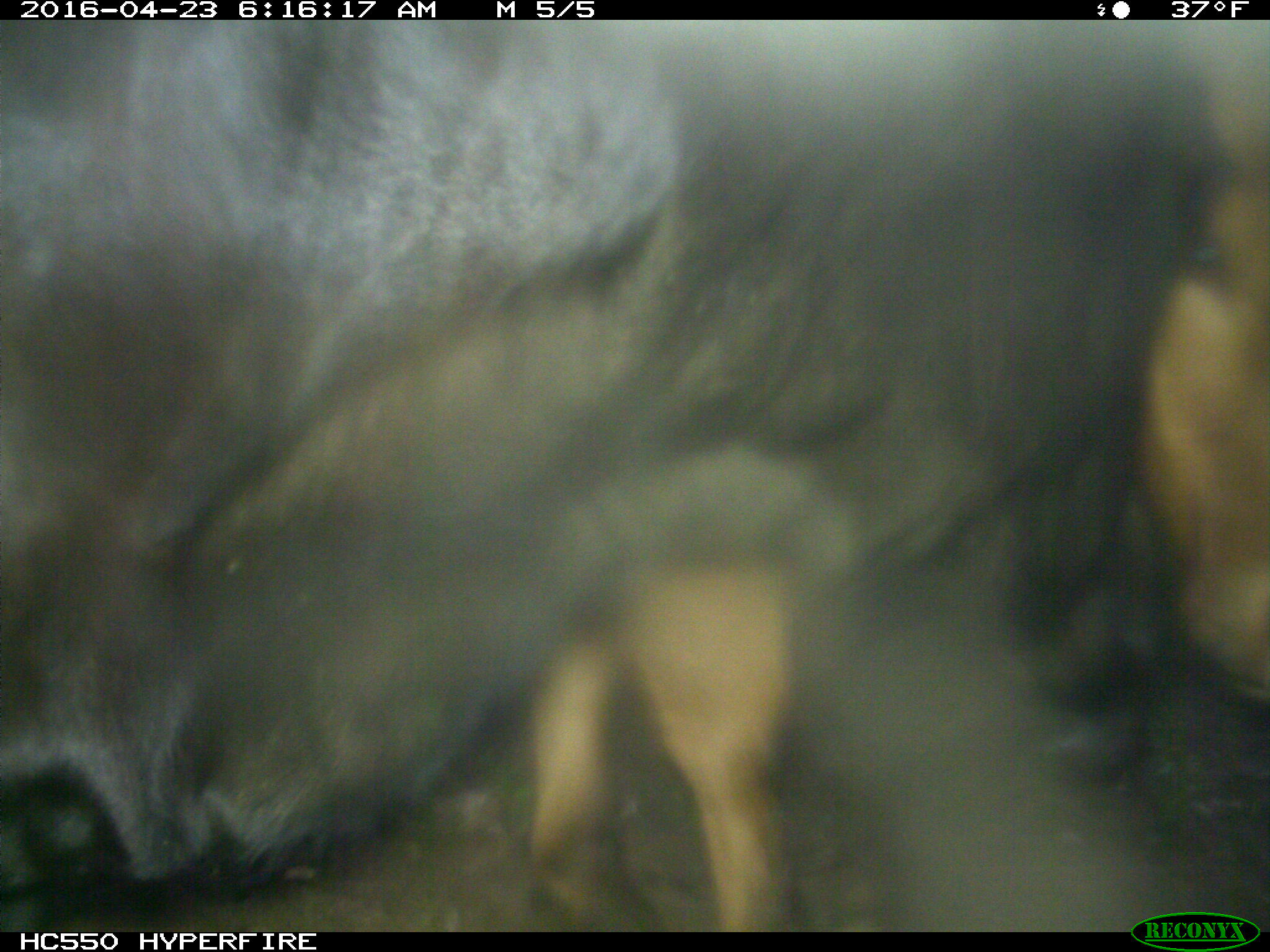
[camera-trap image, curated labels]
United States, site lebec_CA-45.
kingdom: Animalia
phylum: Chordata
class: Mammalia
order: Artiodactyla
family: Bovidae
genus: Bos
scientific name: Bos taurus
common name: domestic cow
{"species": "Bos taurus (domestic cow)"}